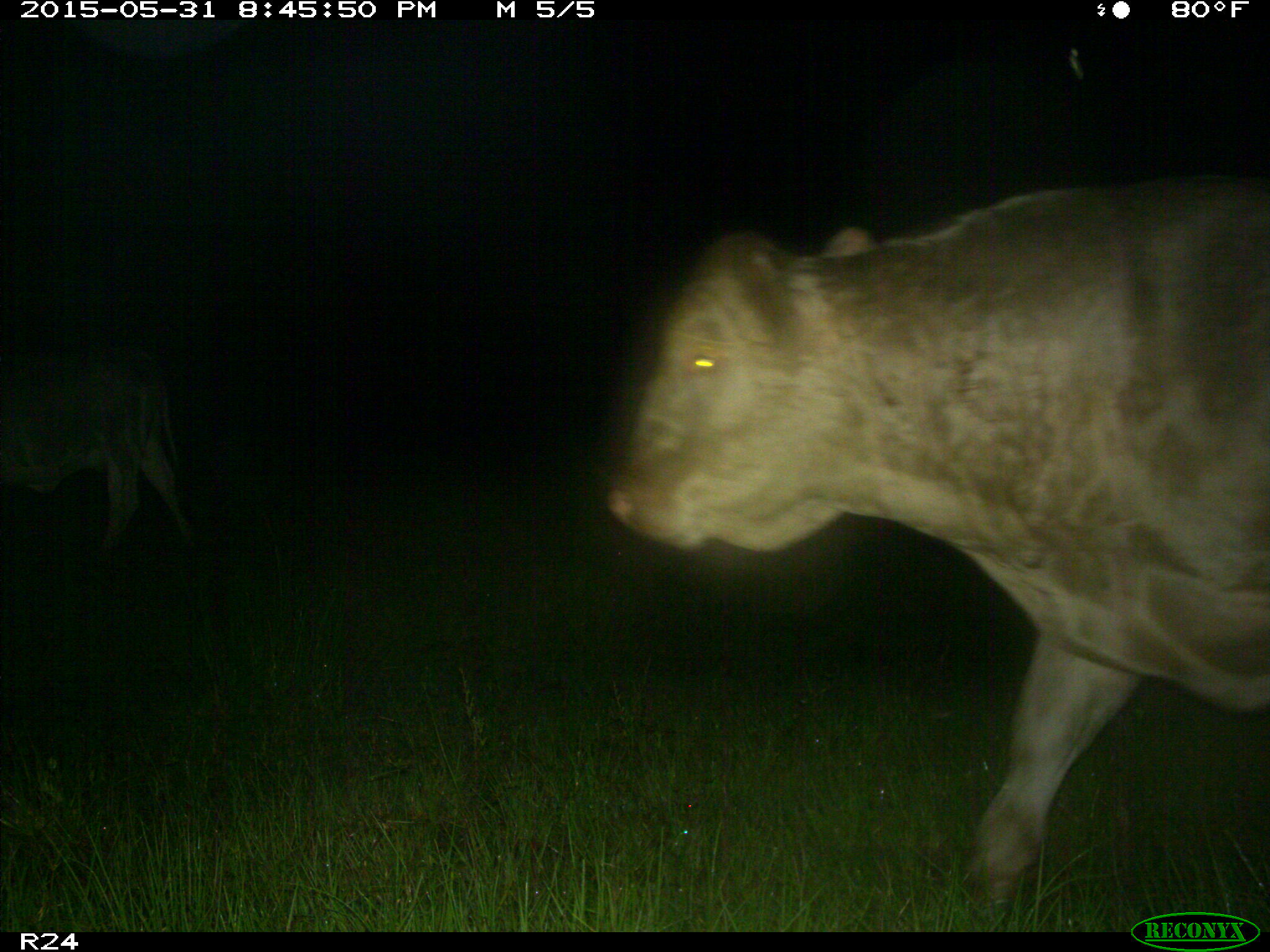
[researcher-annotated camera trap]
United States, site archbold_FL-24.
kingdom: Animalia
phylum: Chordata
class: Mammalia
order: Artiodactyla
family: Bovidae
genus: Bos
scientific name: Bos taurus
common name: domestic cow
Bos taurus (domestic cow).